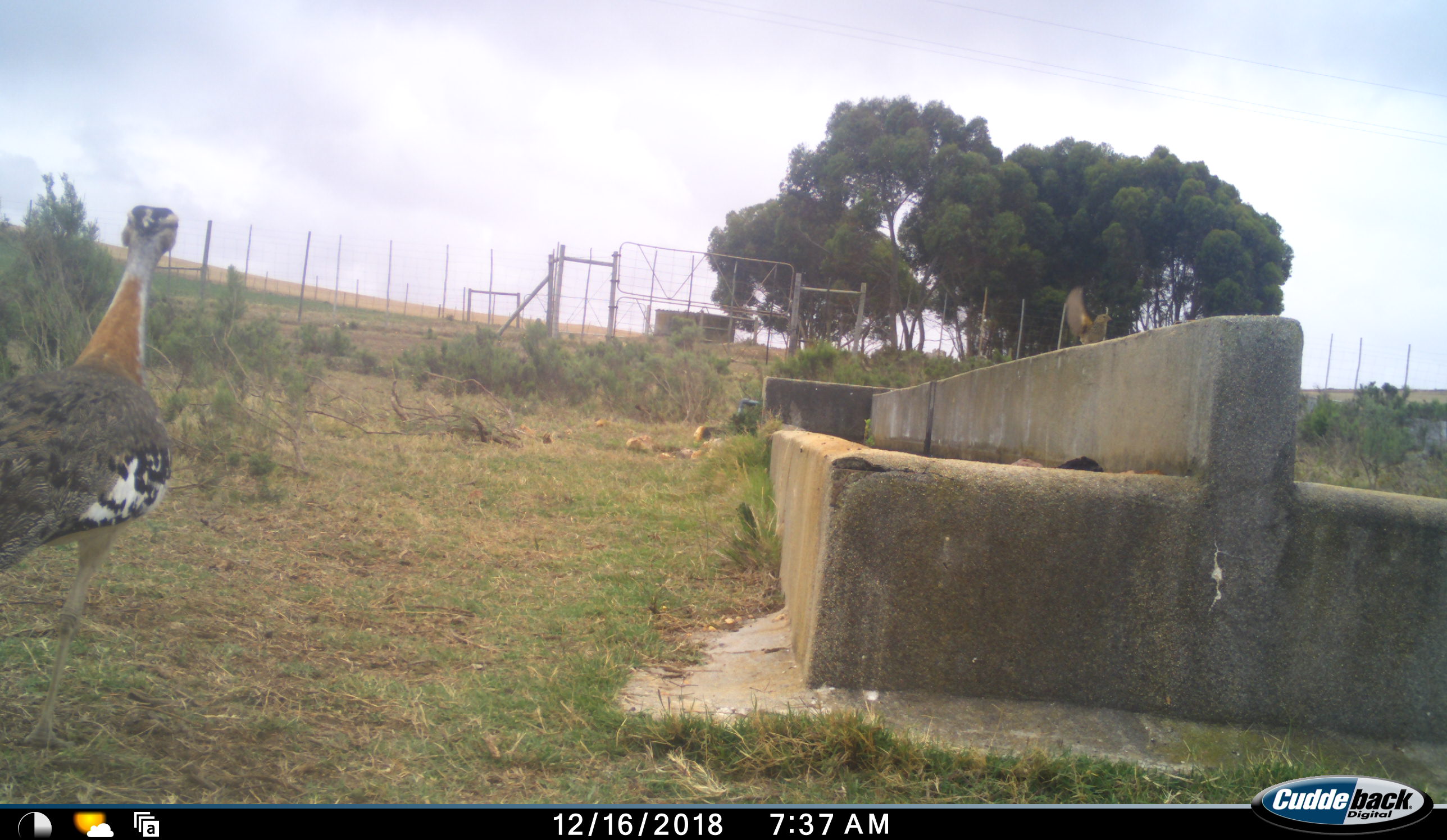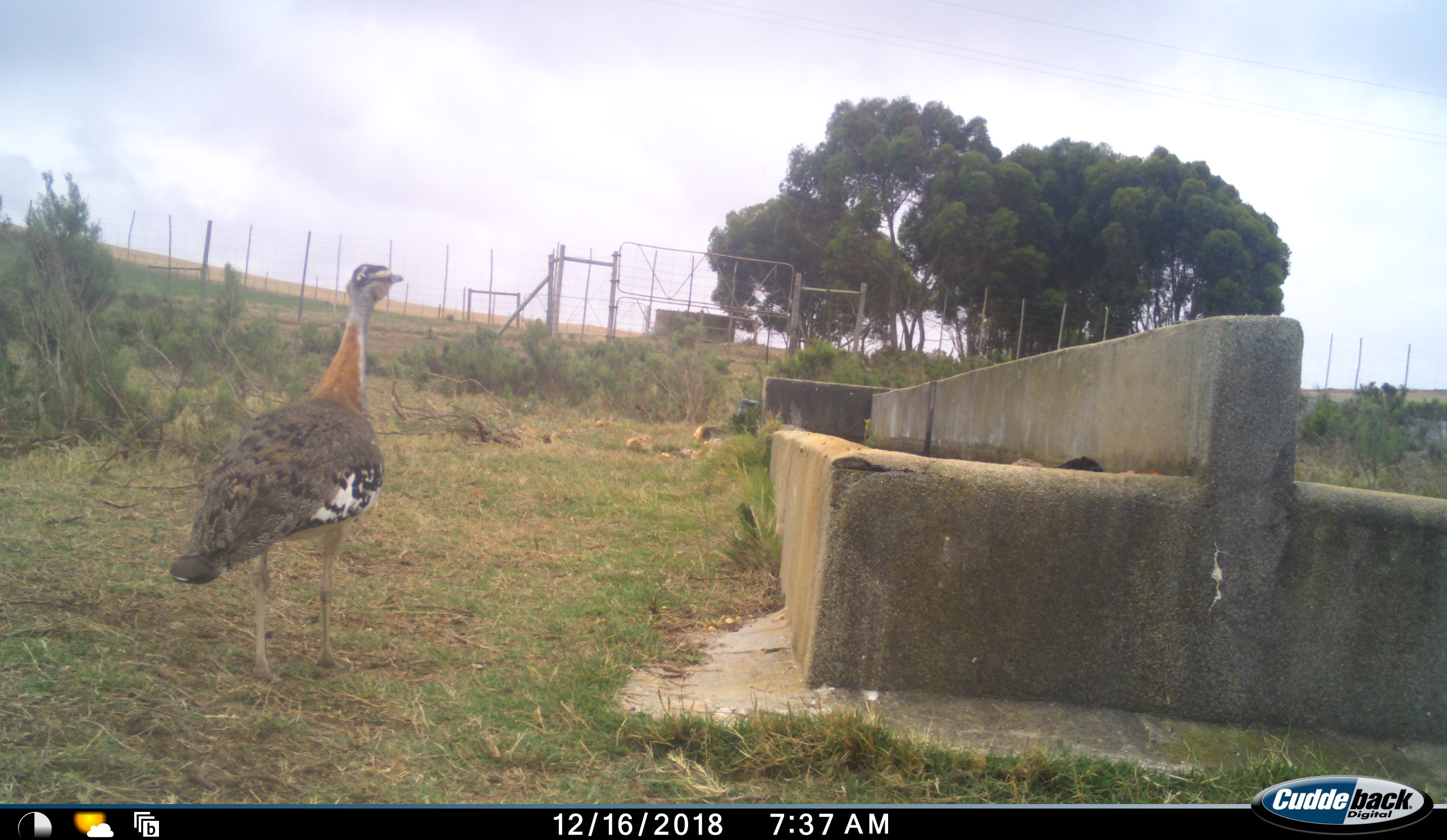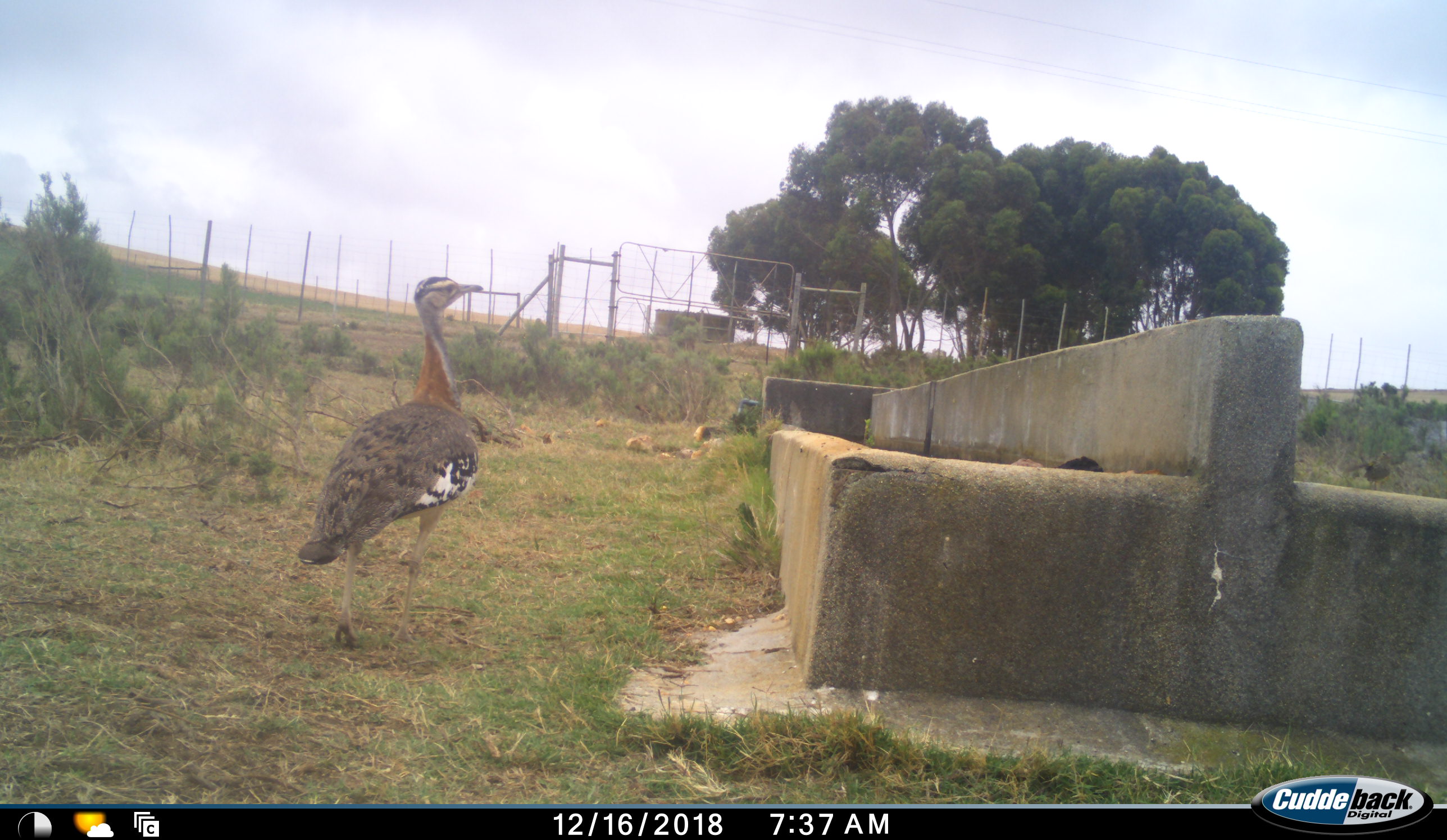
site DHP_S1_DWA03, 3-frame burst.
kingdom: Animalia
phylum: Chordata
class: Aves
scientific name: Aves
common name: bird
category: birdother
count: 1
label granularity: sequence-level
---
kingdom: Animalia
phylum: Chordata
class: Aves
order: Otidiformes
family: Otididae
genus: Neotis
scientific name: Neotis denhami denhami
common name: denham's bustard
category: bustarddenhams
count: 1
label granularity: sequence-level